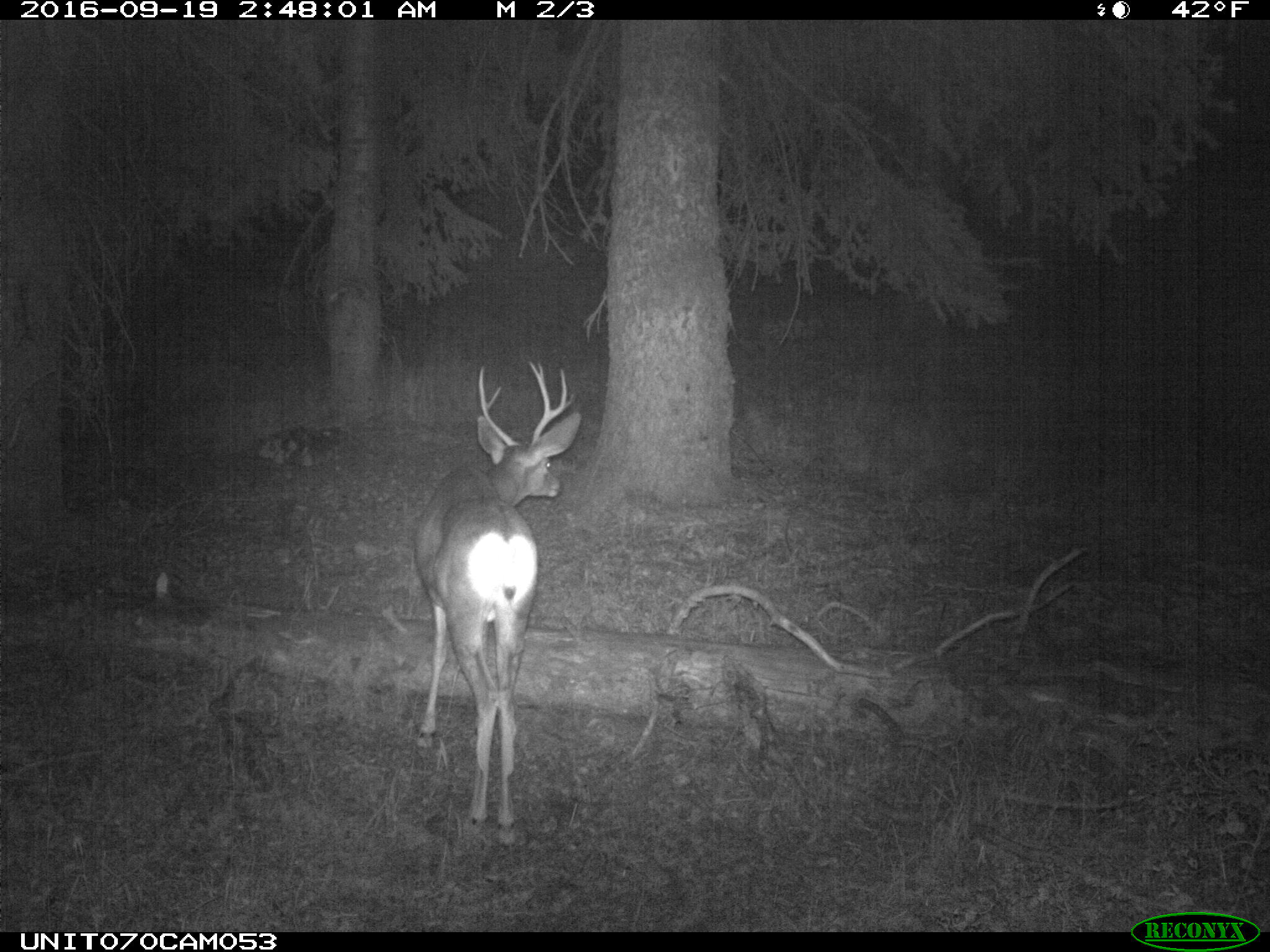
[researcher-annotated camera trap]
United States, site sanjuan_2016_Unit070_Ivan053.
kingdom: Animalia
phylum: Chordata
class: Mammalia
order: Artiodactyla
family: Cervidae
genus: Odocoileus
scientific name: Odocoileus hemionus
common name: mule deer